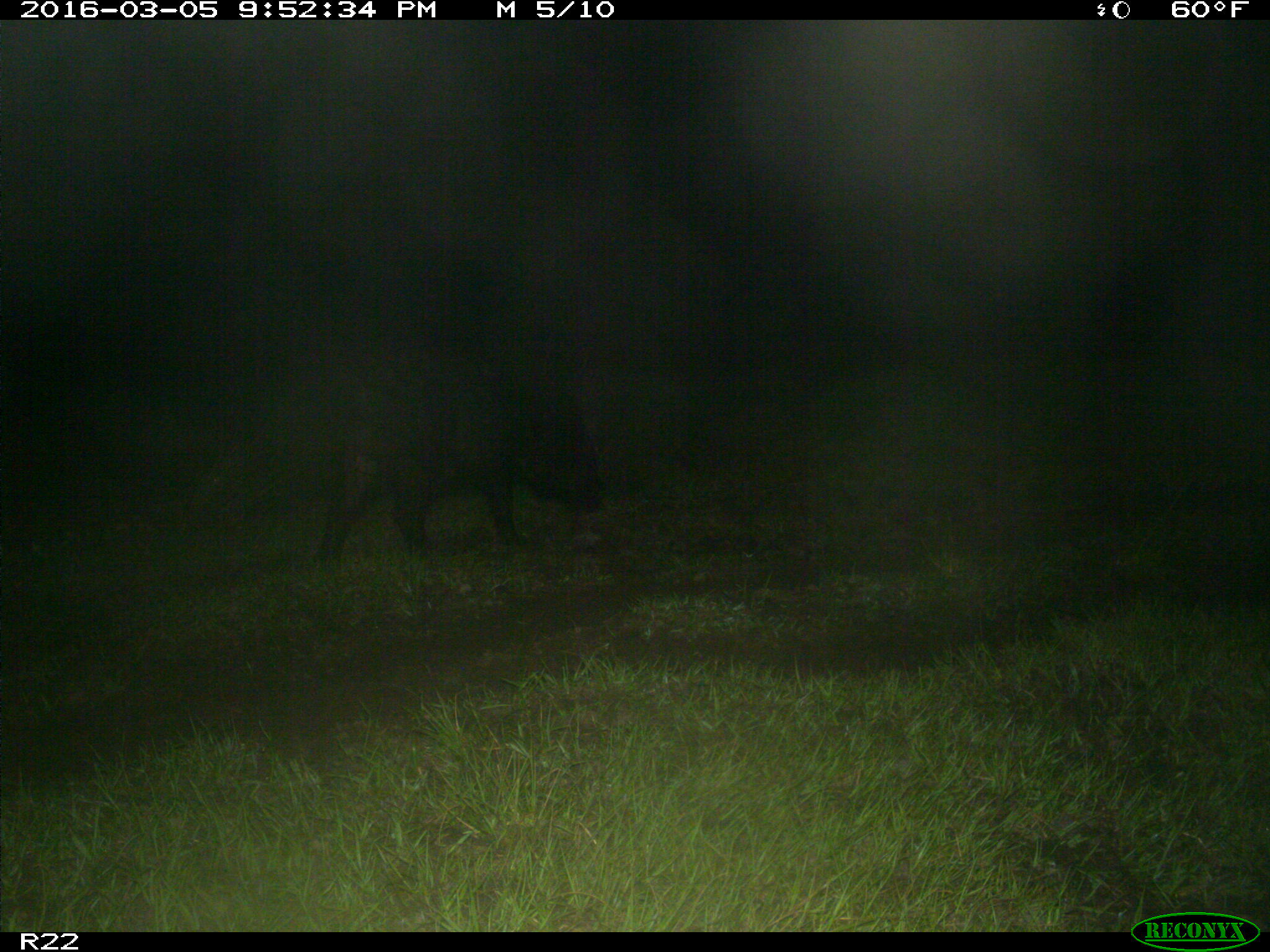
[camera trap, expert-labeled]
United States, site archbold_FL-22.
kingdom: Animalia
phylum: Chordata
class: Mammalia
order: Artiodactyla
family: Suidae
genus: Sus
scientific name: Sus scrofa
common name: wild boar